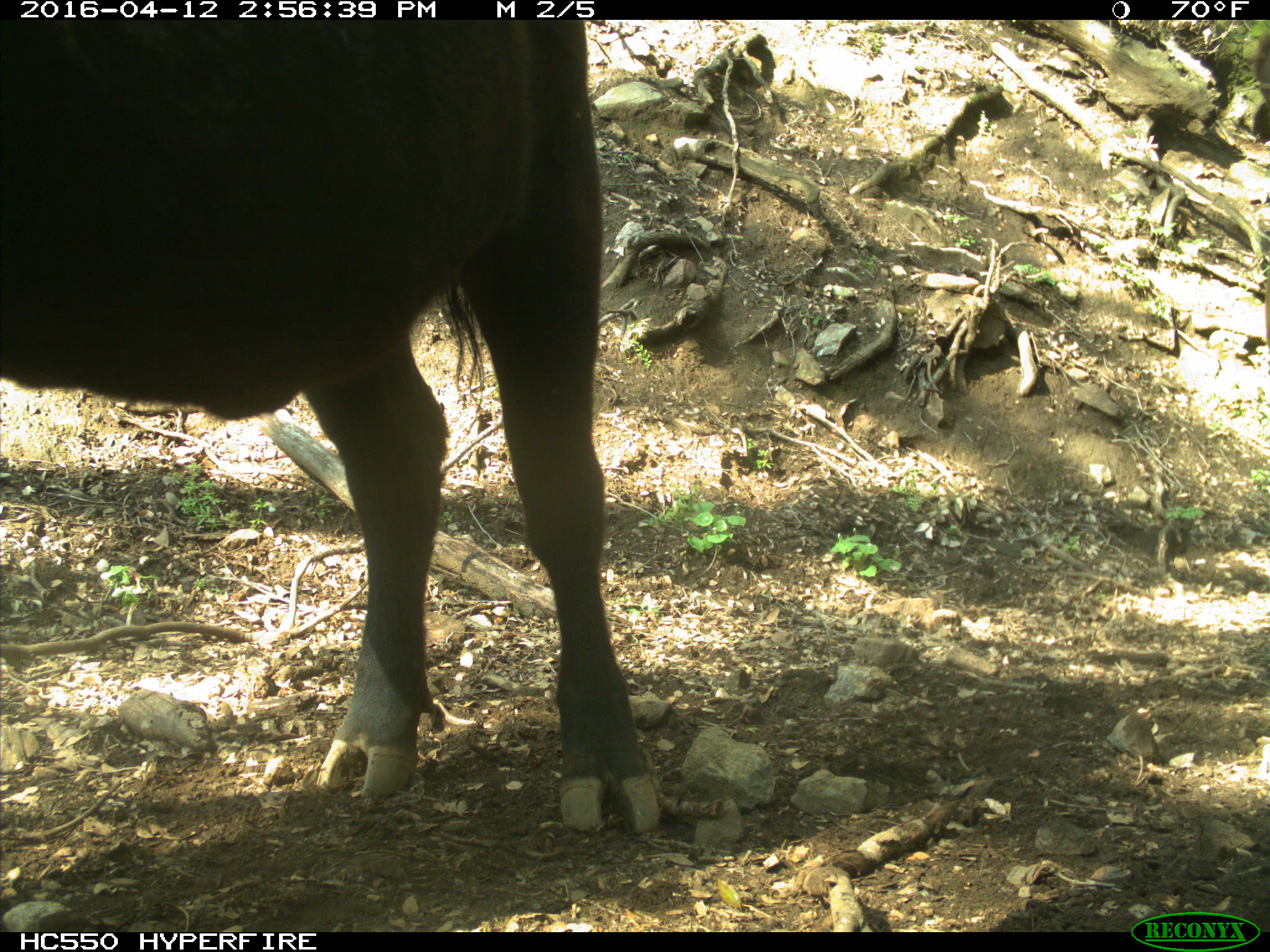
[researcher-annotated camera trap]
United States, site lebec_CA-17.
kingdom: Animalia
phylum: Chordata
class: Mammalia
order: Artiodactyla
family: Bovidae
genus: Bos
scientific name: Bos taurus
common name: domestic cow